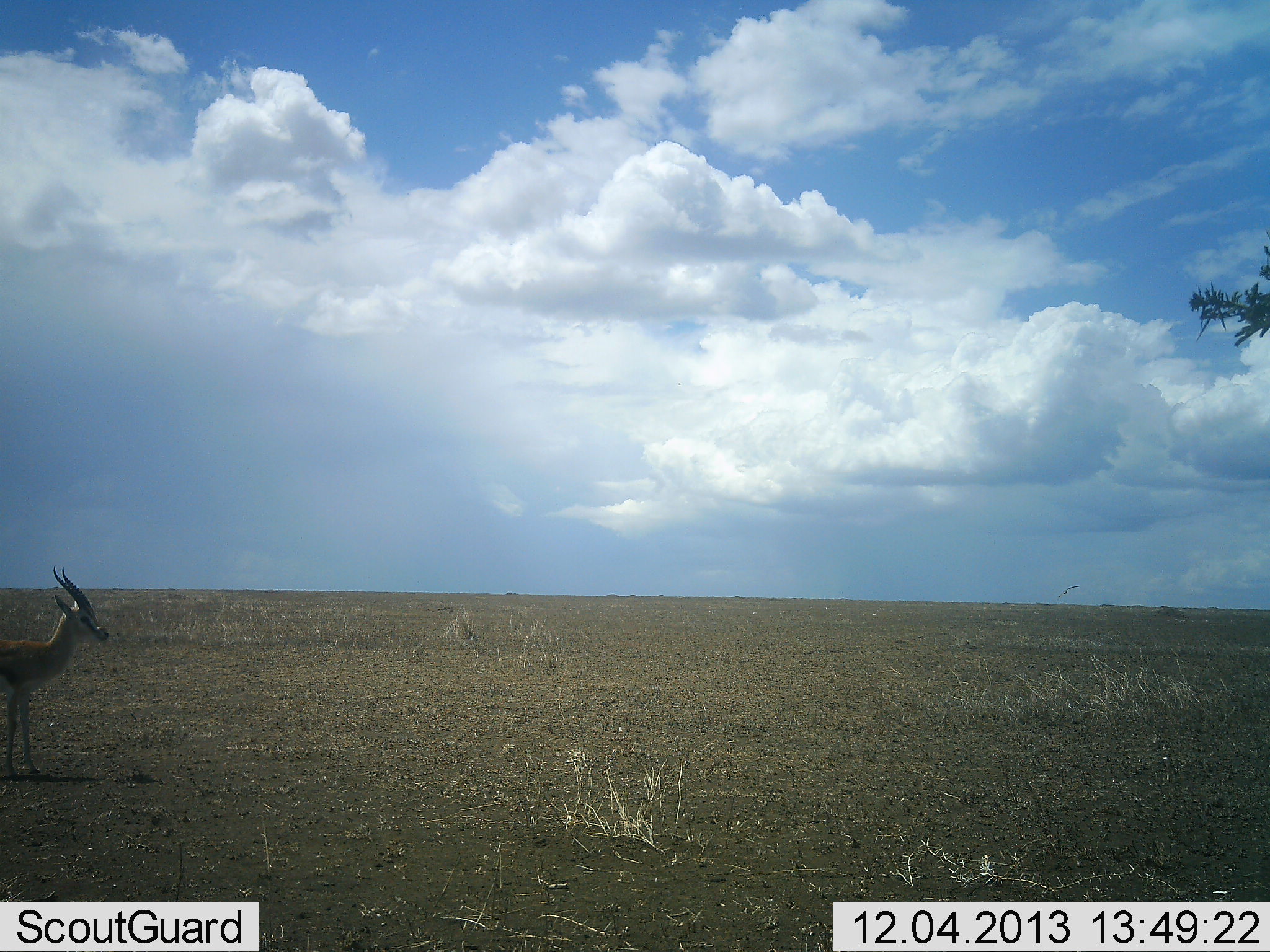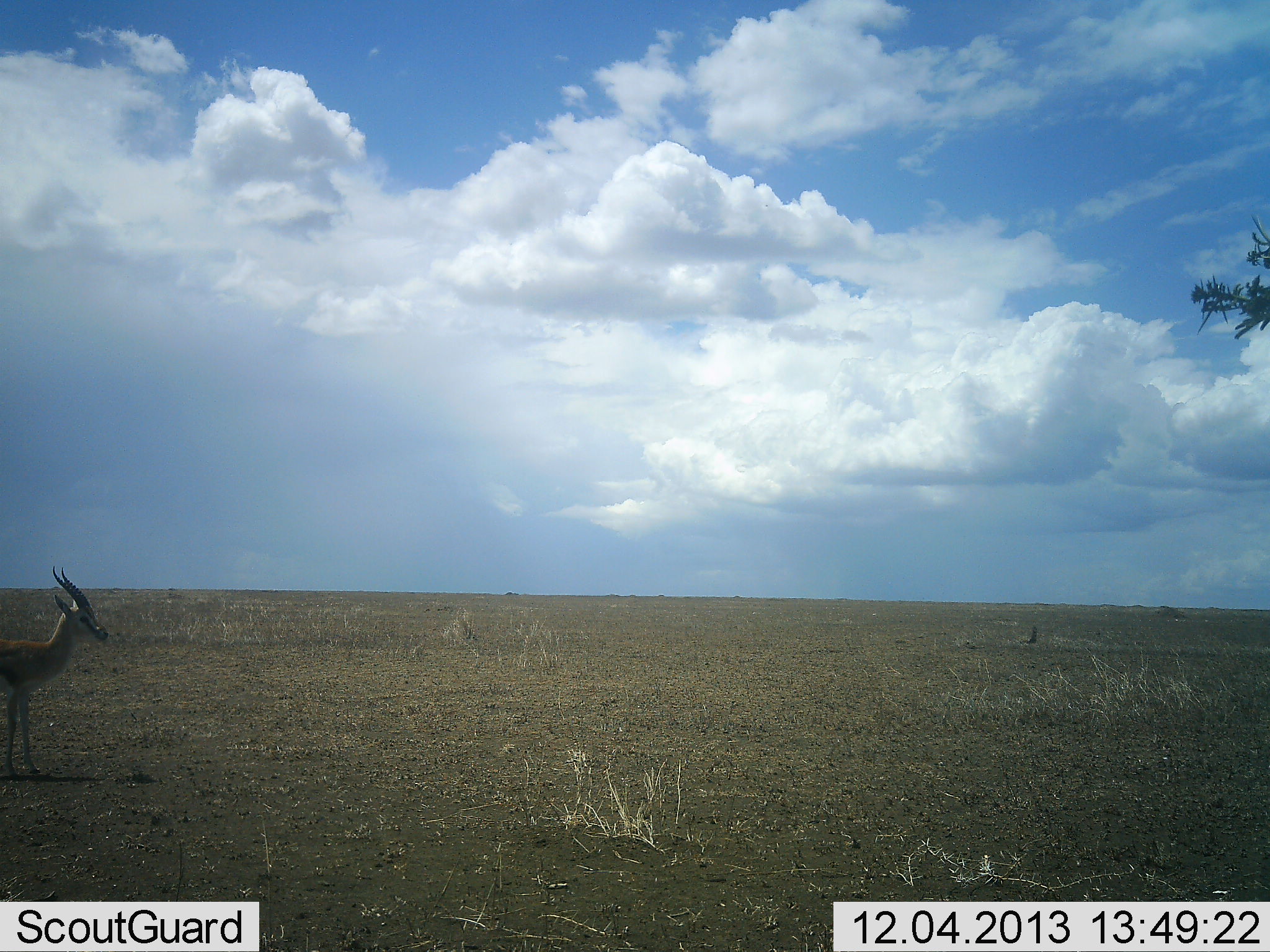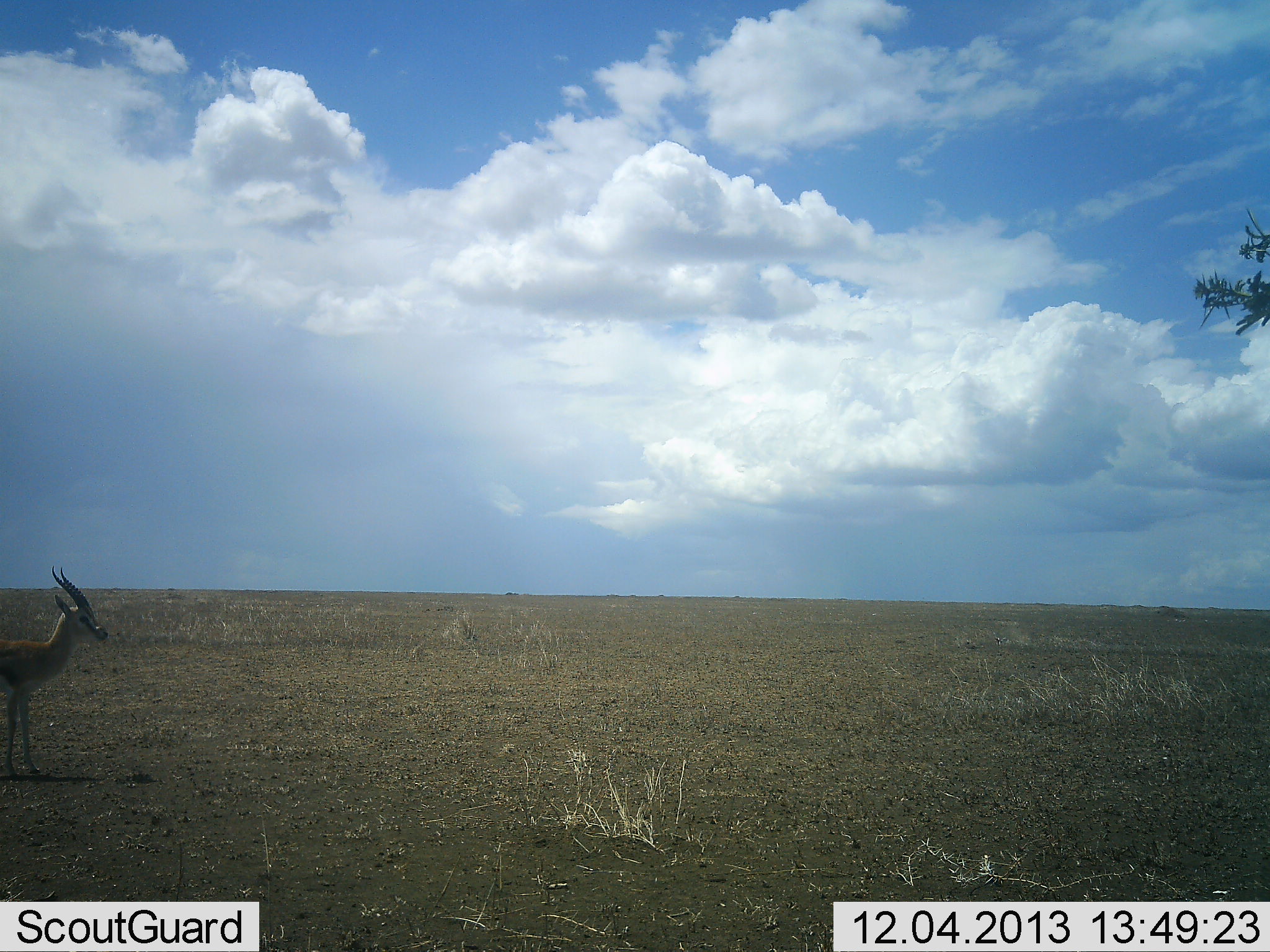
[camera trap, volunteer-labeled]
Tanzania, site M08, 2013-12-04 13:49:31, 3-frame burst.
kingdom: Animalia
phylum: Chordata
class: Mammalia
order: Artiodactyla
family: Bovidae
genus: Eudorcas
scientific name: Eudorcas thomsonii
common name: thomson's gazelle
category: gazellethomsons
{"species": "gazellethomsons (thomson's gazelle) (Eudorcas thomsonii)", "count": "1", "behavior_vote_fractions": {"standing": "98%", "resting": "0%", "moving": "2%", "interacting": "0%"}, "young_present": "0%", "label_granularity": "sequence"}